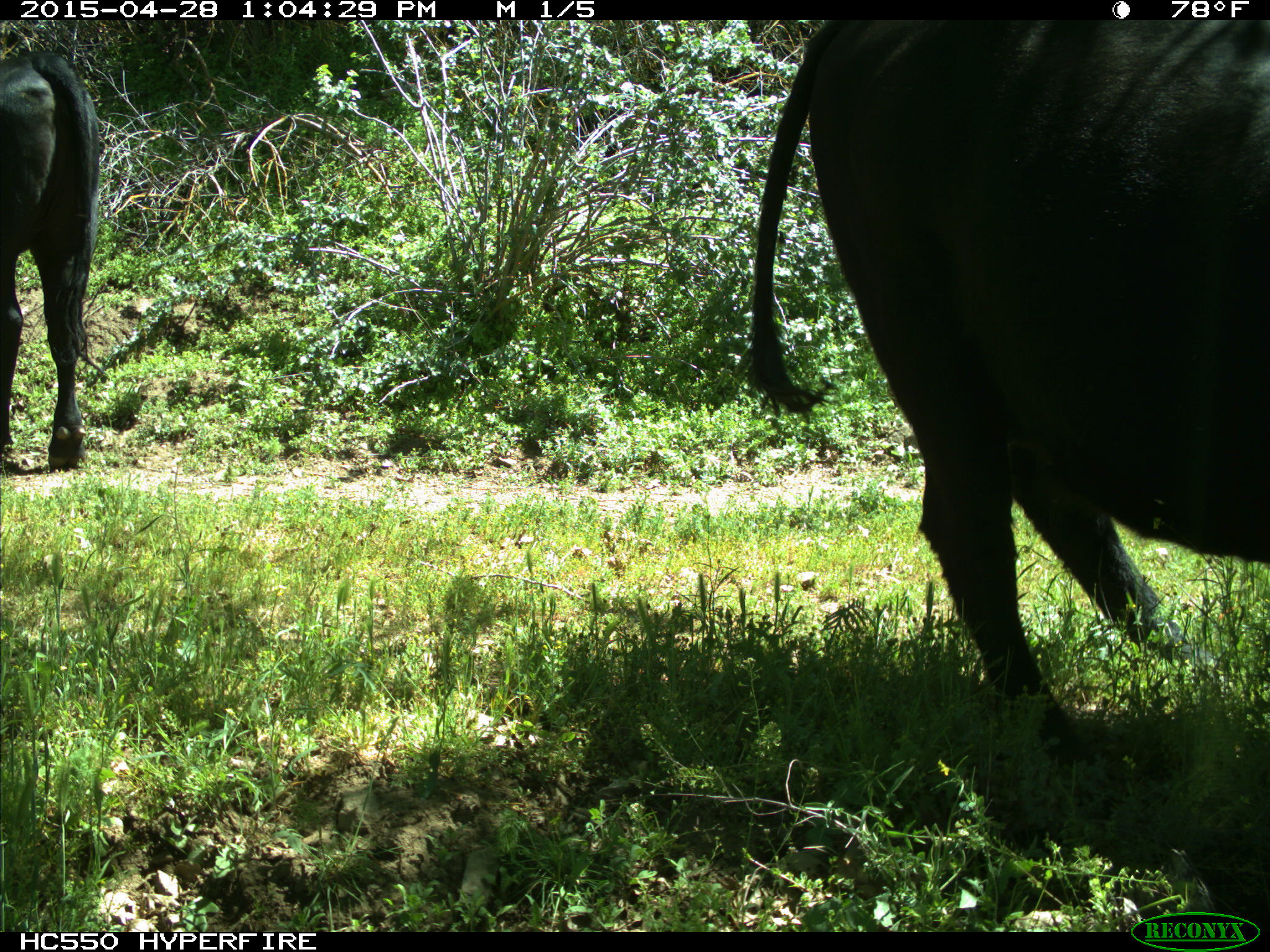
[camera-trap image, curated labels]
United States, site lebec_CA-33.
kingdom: Animalia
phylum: Chordata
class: Mammalia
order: Artiodactyla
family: Bovidae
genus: Bos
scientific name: Bos taurus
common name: domestic cow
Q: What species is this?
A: Bos taurus (domestic cow).